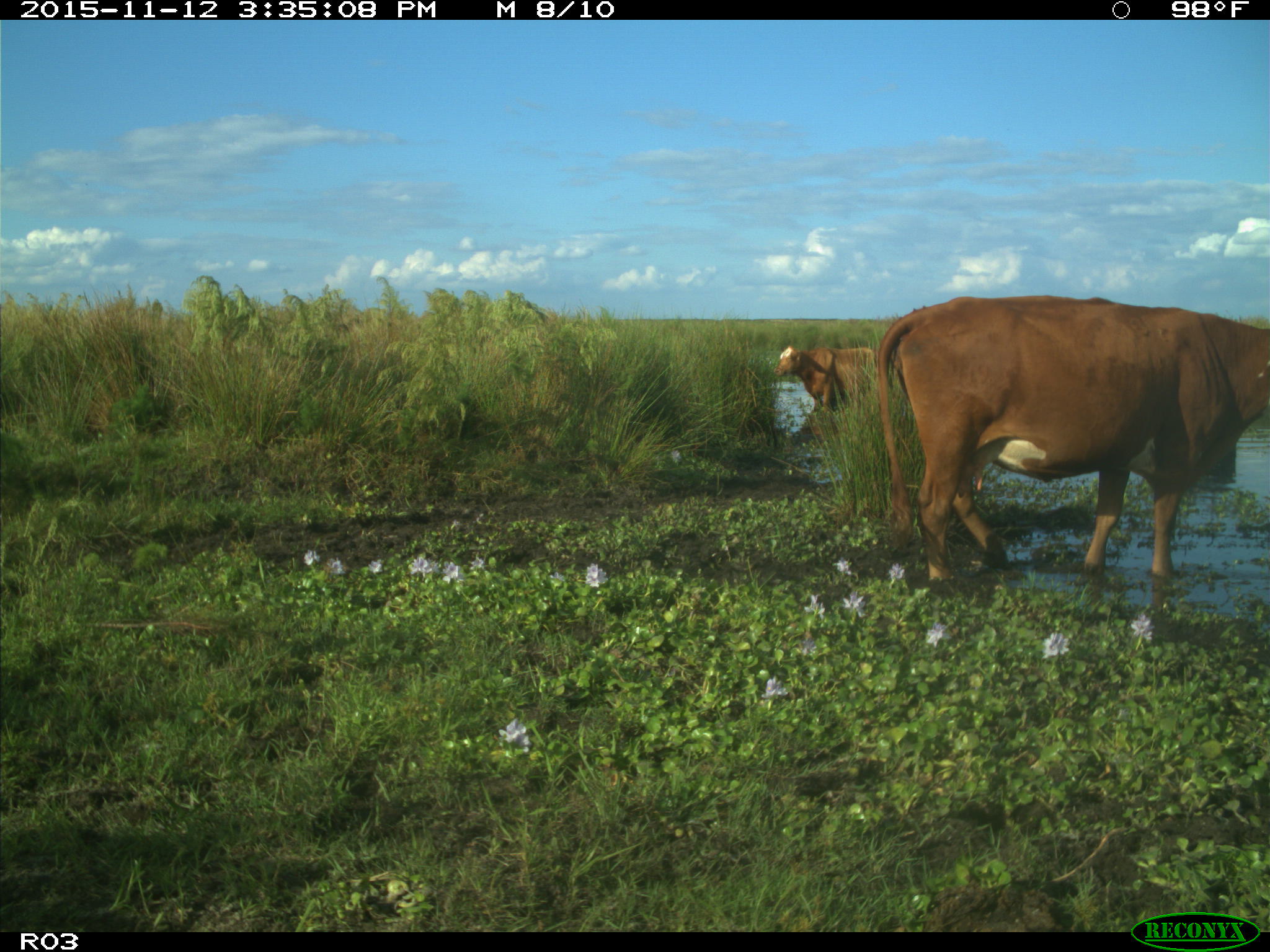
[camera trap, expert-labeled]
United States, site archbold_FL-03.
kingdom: Animalia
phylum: Chordata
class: Mammalia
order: Artiodactyla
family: Bovidae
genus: Bos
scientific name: Bos taurus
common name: domestic cow